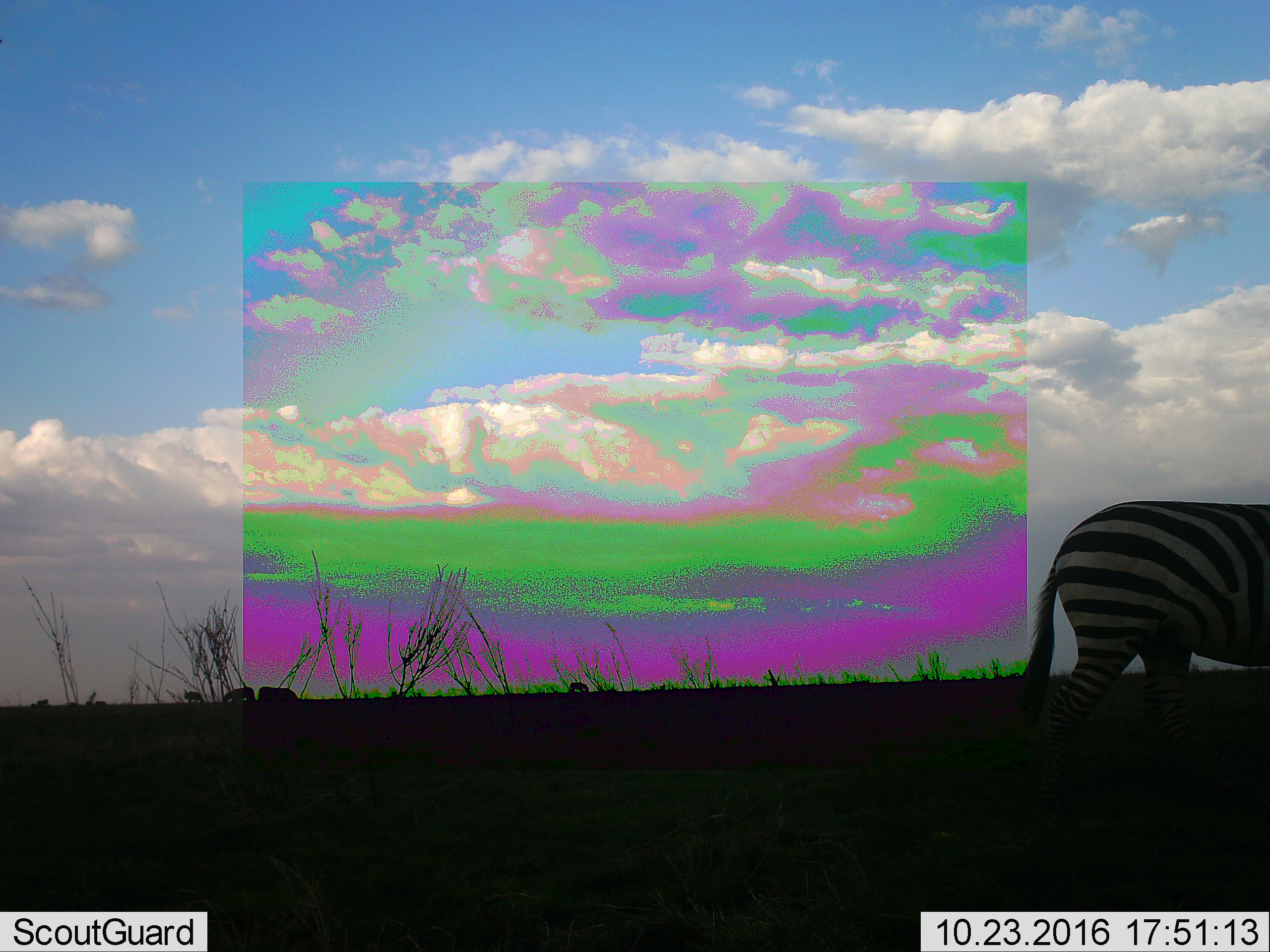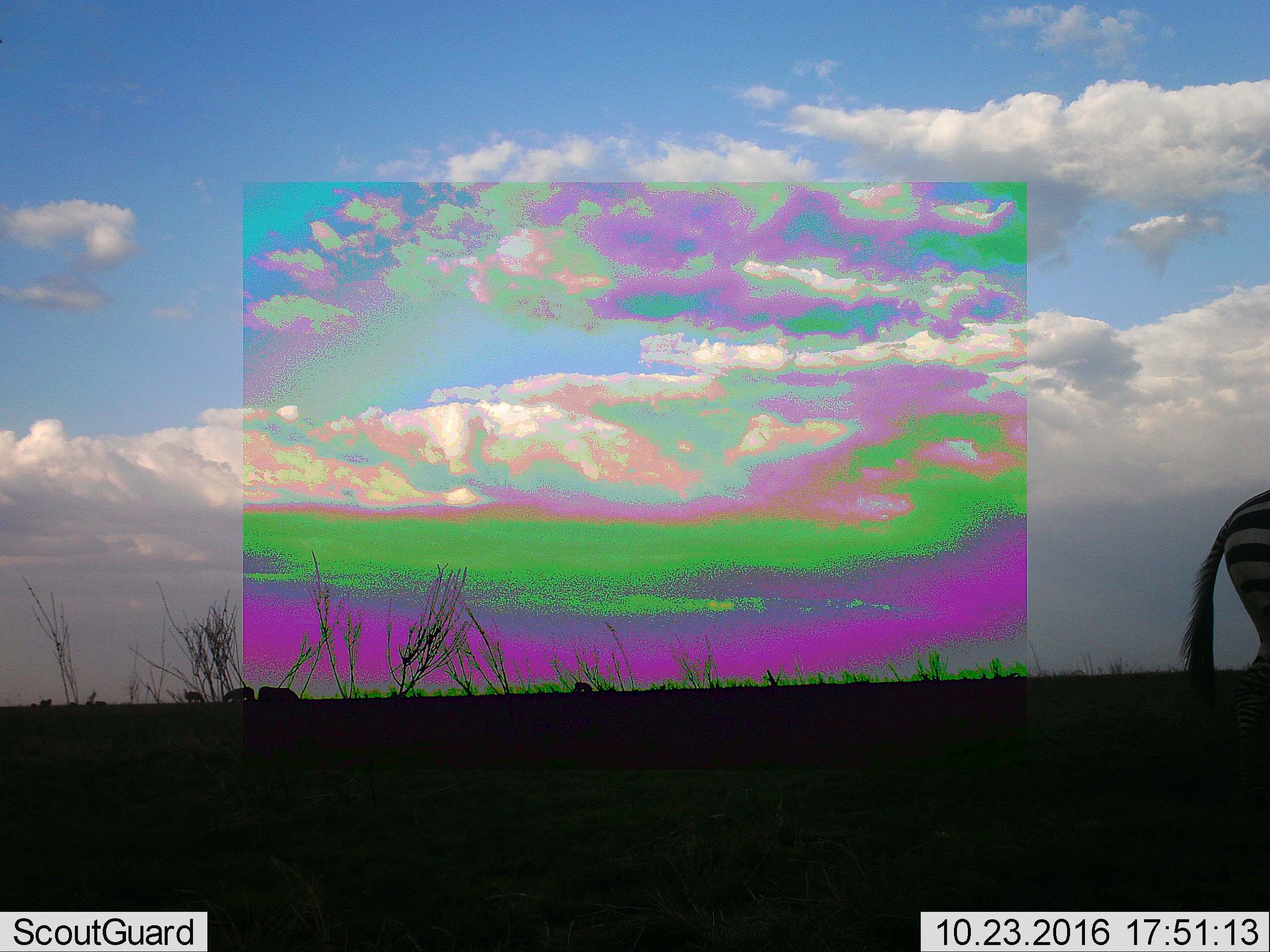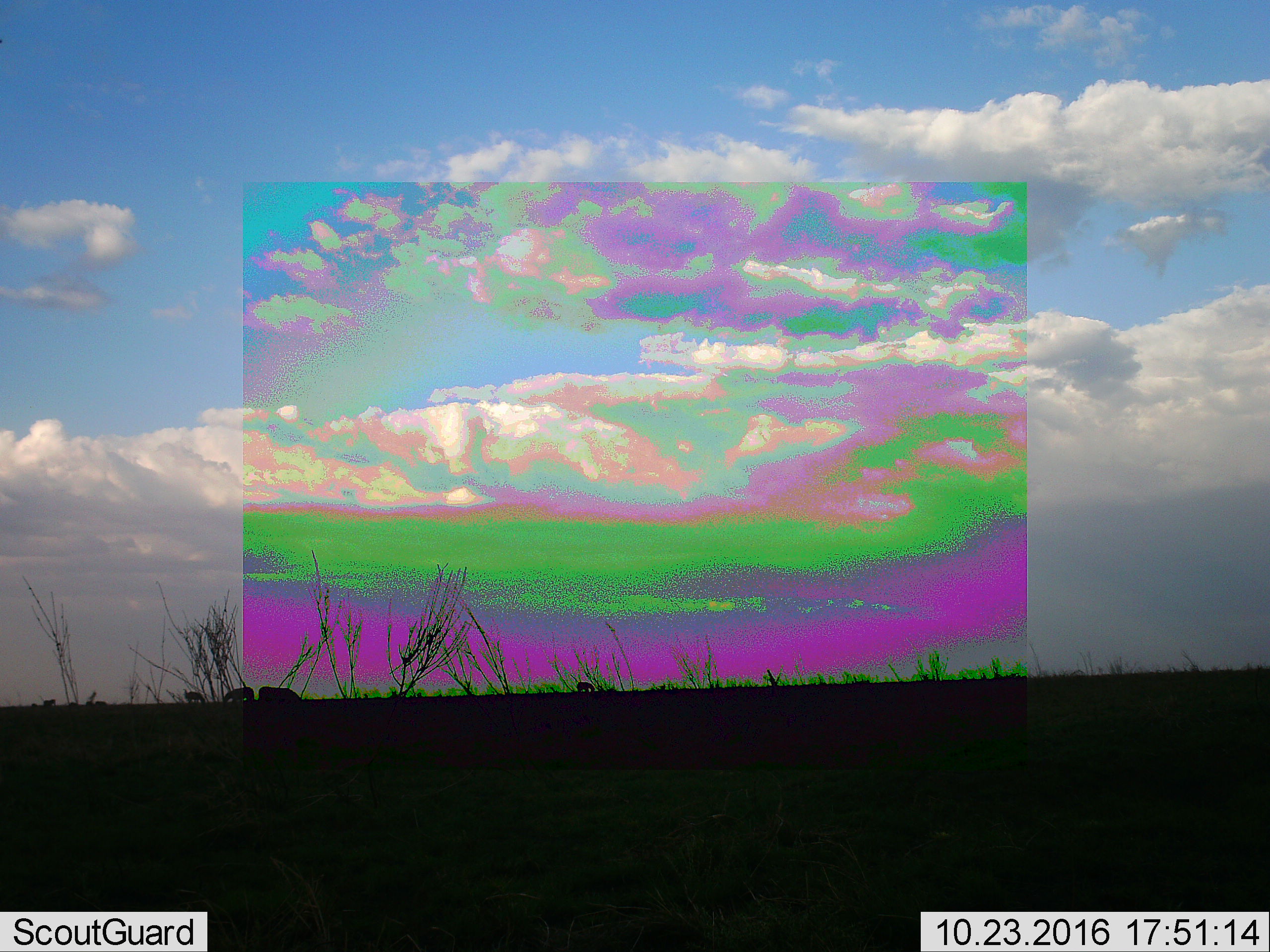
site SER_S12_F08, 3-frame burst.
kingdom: Animalia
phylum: Chordata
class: Mammalia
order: Perissodactyla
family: Equidae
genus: Equus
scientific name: Equus quagga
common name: plains zebra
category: zebraplains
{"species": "zebraplains (plains zebra) (Equus quagga)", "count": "3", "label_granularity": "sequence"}